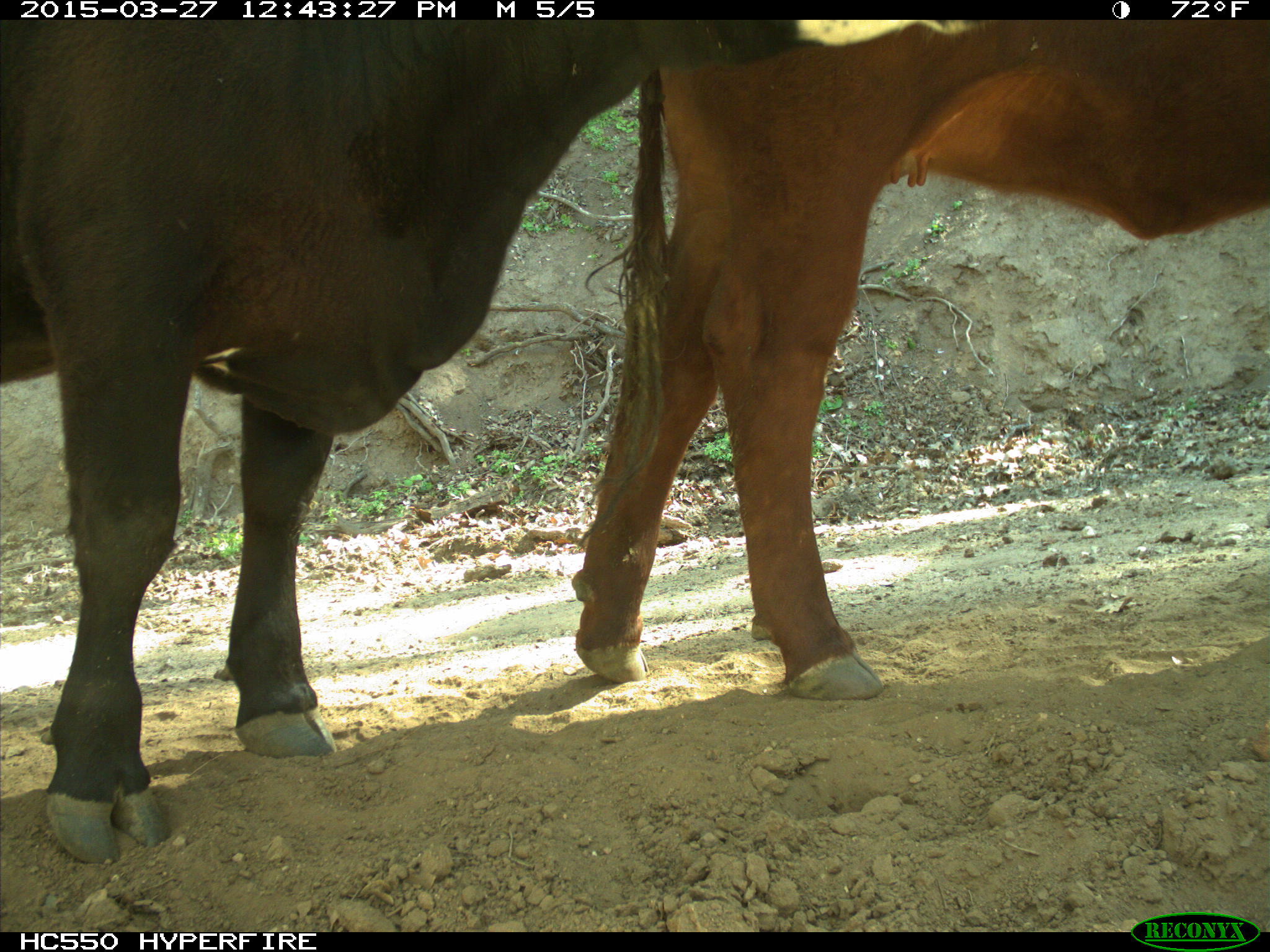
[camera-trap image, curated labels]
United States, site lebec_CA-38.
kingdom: Animalia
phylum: Chordata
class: Mammalia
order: Artiodactyla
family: Bovidae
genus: Bos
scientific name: Bos taurus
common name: domestic cow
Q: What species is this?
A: Bos taurus (domestic cow).